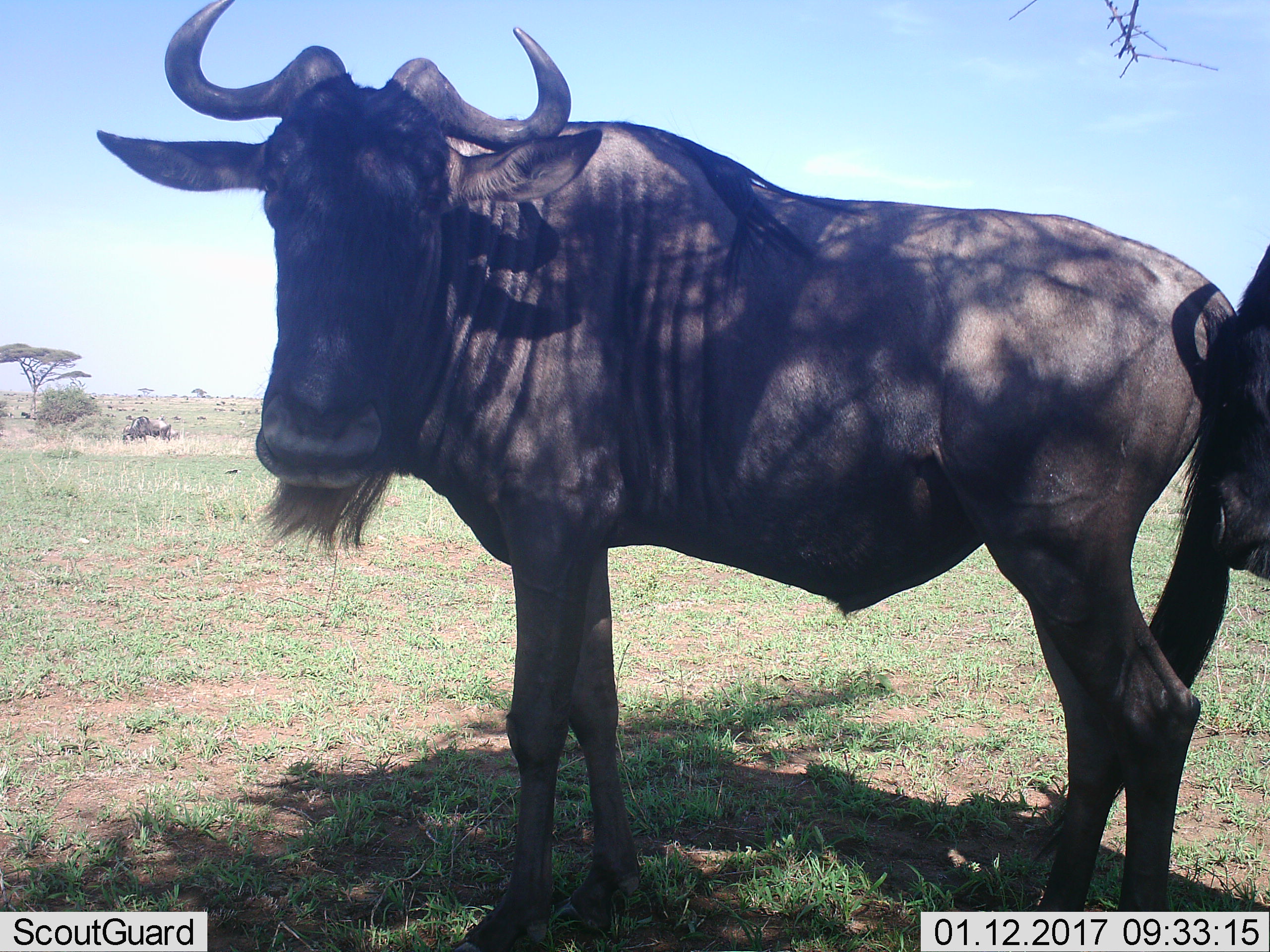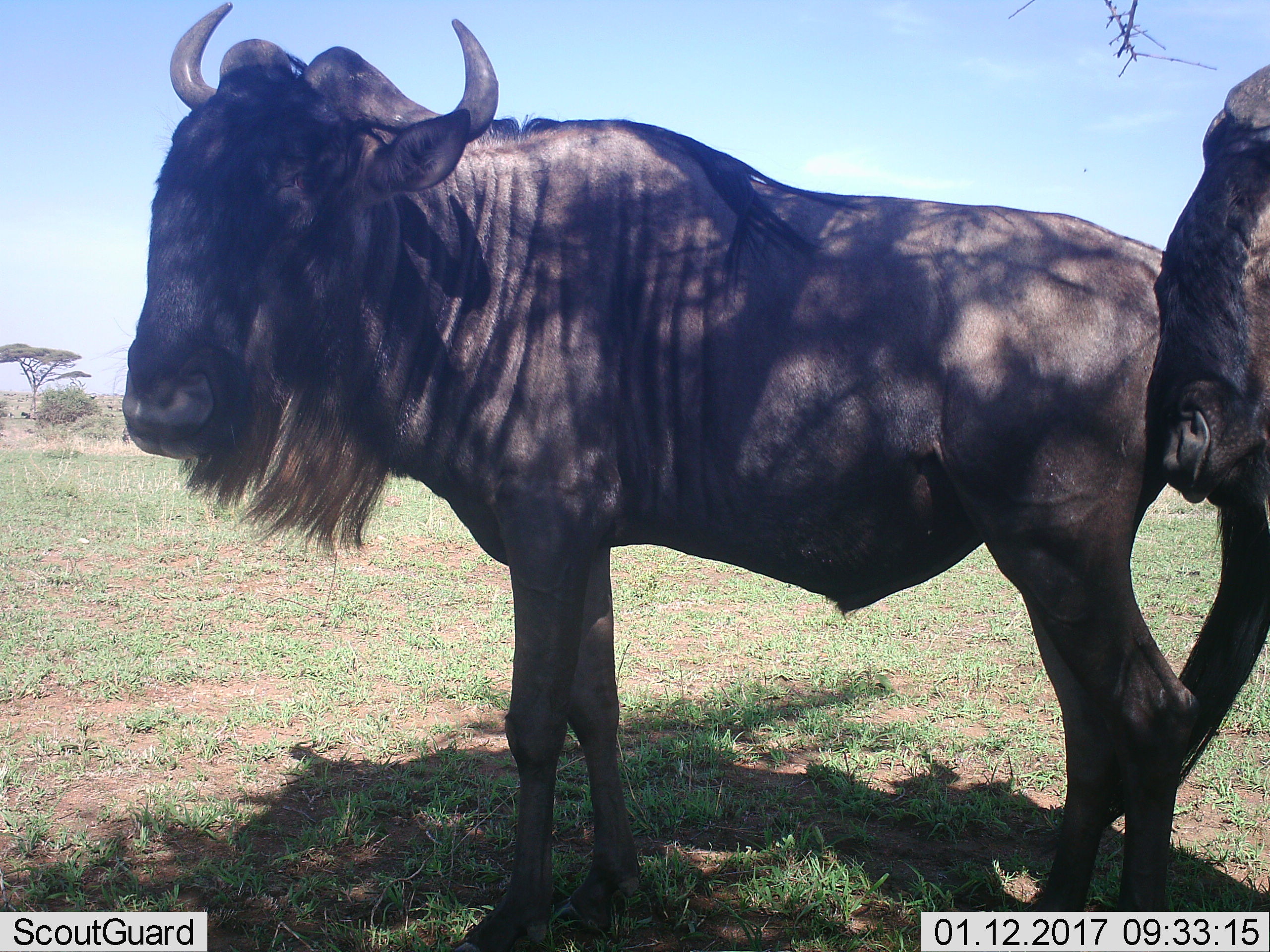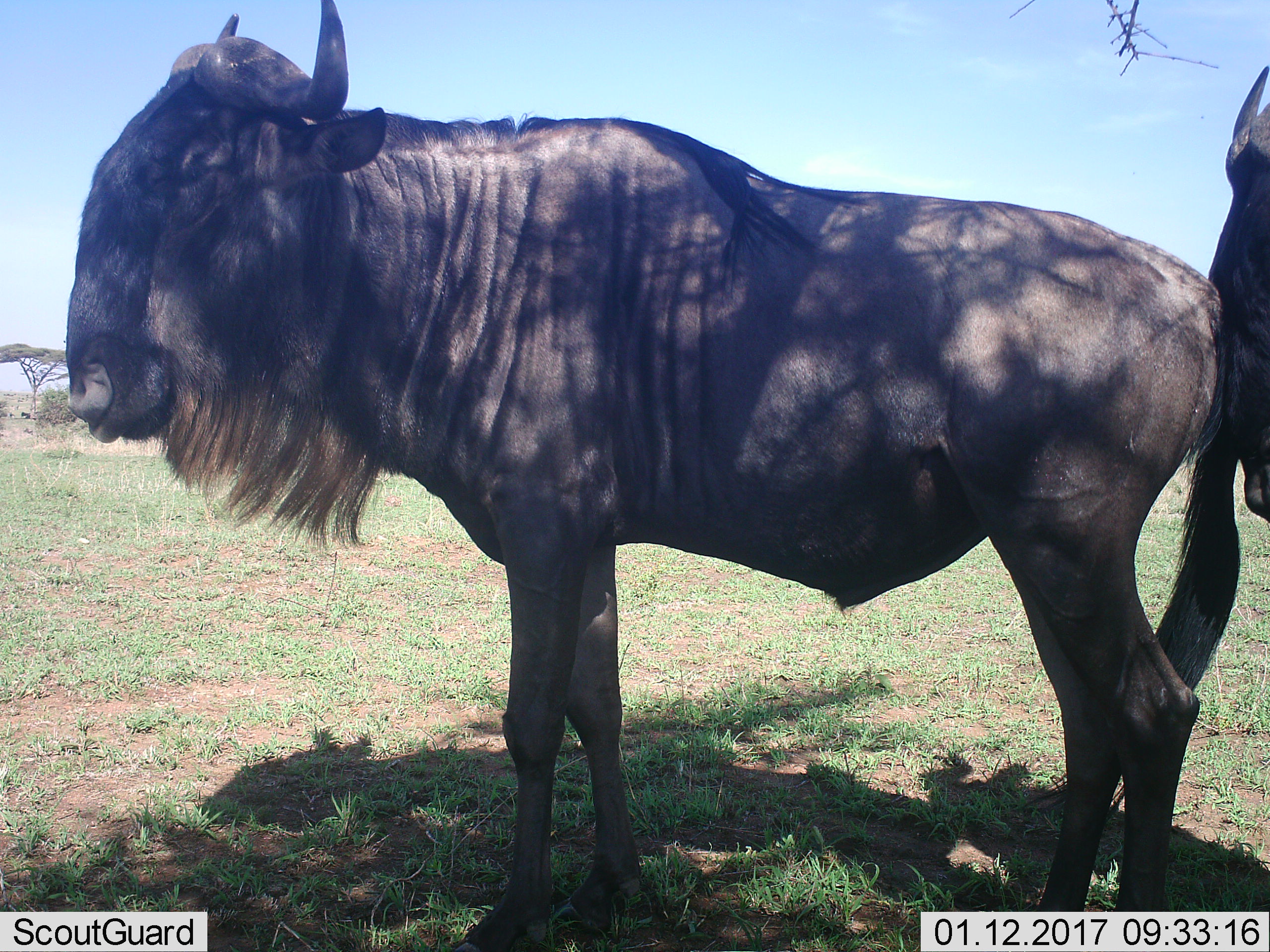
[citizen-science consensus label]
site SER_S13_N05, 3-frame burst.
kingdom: Animalia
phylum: Chordata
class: Mammalia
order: Artiodactyla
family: Bovidae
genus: Connochaetes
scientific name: Connochaetes taurinus taurinus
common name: blue wildebeest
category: wildebeestblue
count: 2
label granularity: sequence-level